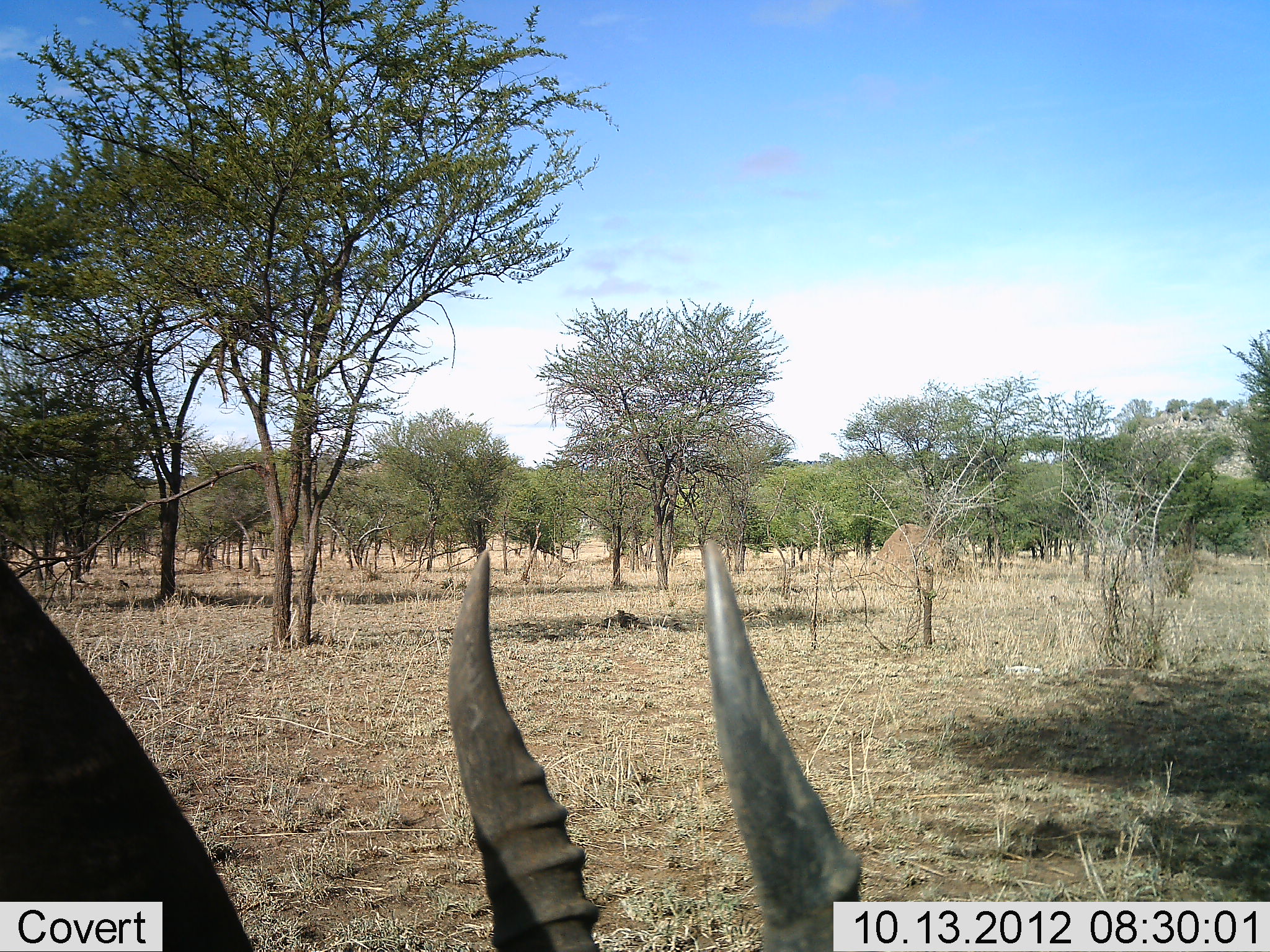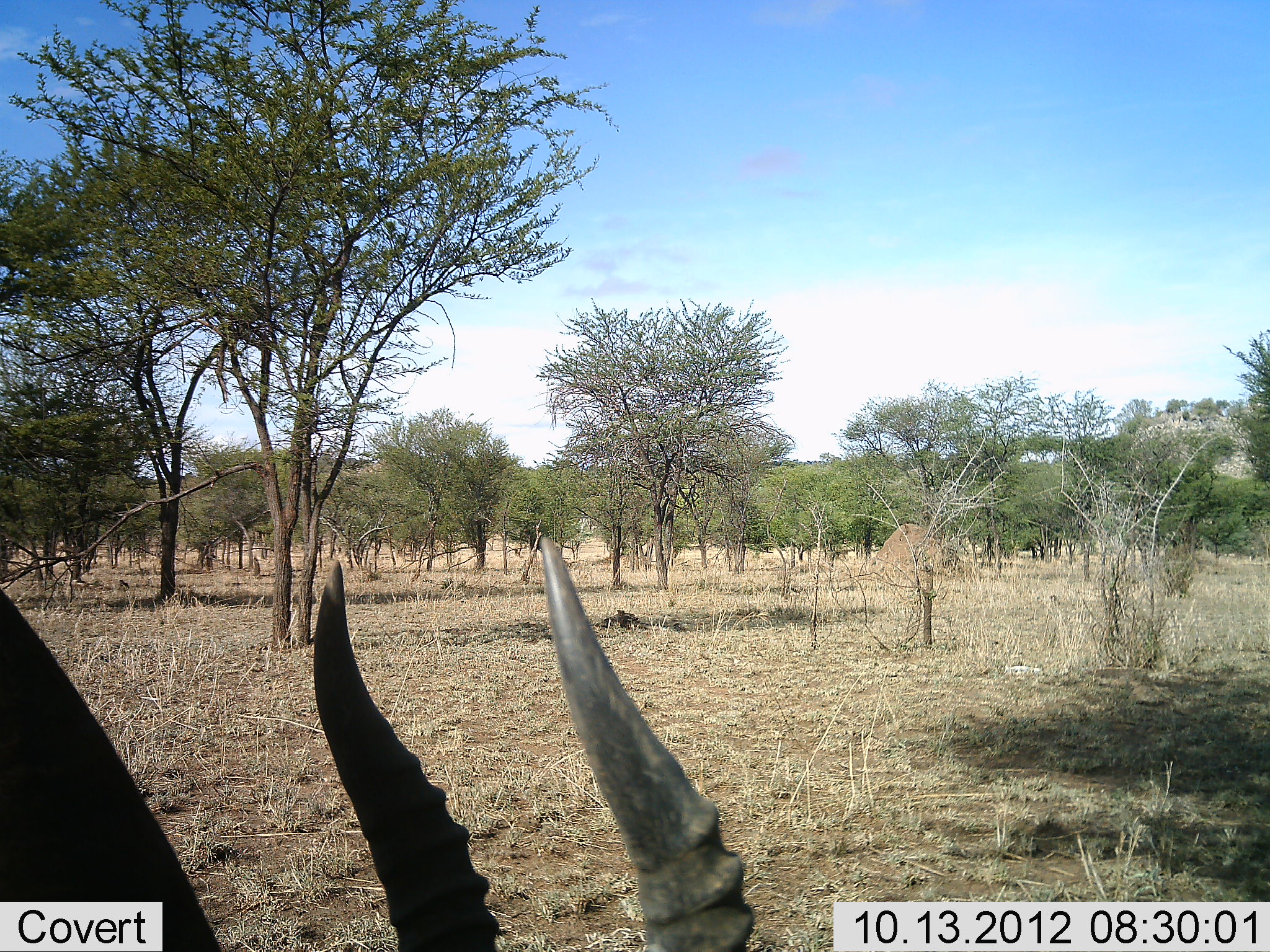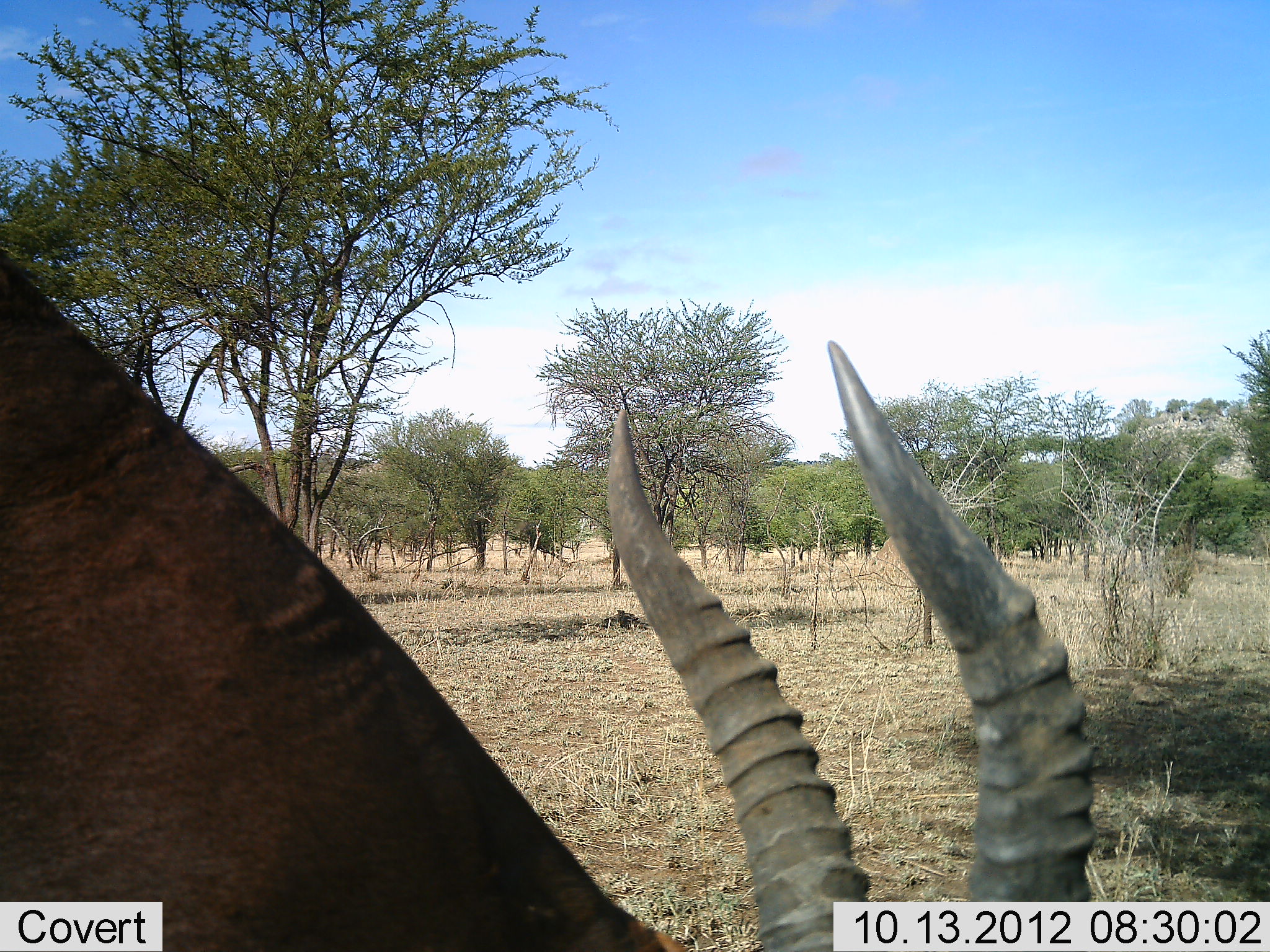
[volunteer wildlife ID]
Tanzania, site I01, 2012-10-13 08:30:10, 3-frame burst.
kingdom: Animalia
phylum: Chordata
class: Mammalia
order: Artiodactyla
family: Bovidae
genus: Damaliscus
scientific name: Damaliscus lunatus jimela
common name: topi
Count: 1.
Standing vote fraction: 0%.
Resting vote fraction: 0%.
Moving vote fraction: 30%.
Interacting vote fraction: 0%.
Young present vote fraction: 0%.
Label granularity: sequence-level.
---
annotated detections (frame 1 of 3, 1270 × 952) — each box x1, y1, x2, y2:
animal: 0, 542, 752, 634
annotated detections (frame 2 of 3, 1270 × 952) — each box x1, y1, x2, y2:
animal: 0, 536, 580, 599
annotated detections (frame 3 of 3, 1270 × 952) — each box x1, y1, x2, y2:
animal: 0, 248, 1071, 680